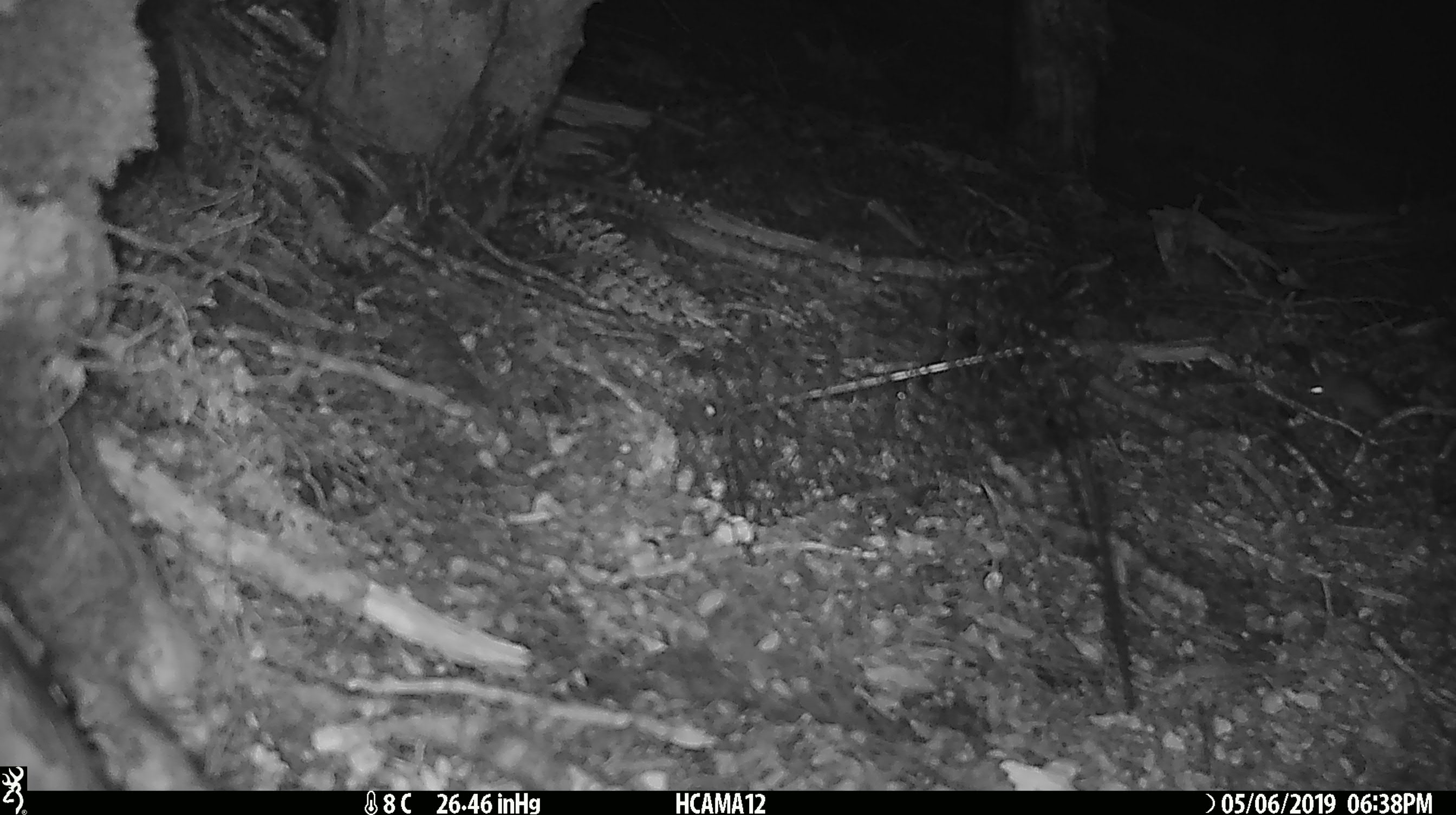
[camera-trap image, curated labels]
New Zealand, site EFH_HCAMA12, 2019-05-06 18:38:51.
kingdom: Animalia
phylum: Chordata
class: Mammalia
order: Rodentia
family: Muridae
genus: Mus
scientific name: Mus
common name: mouse